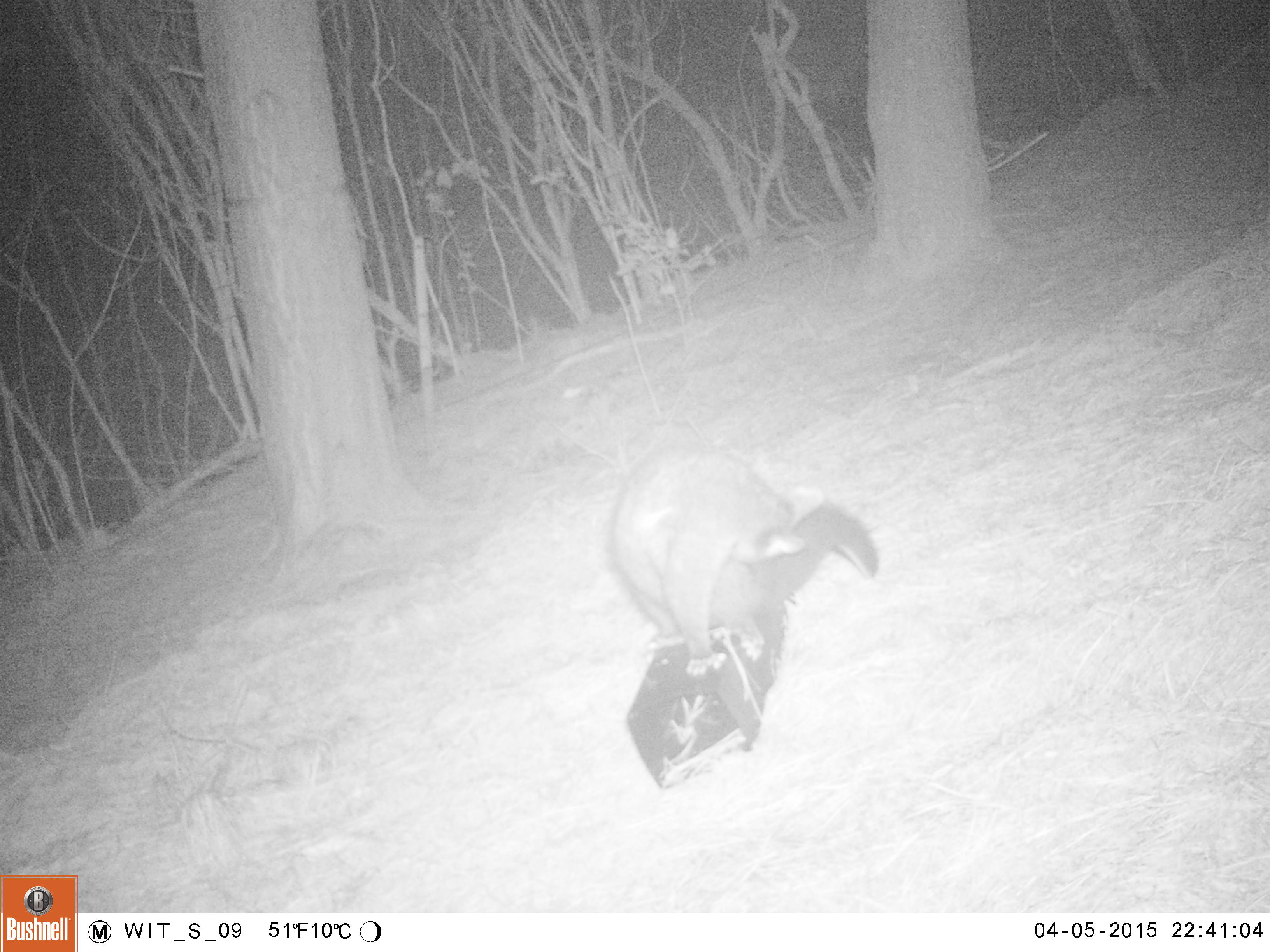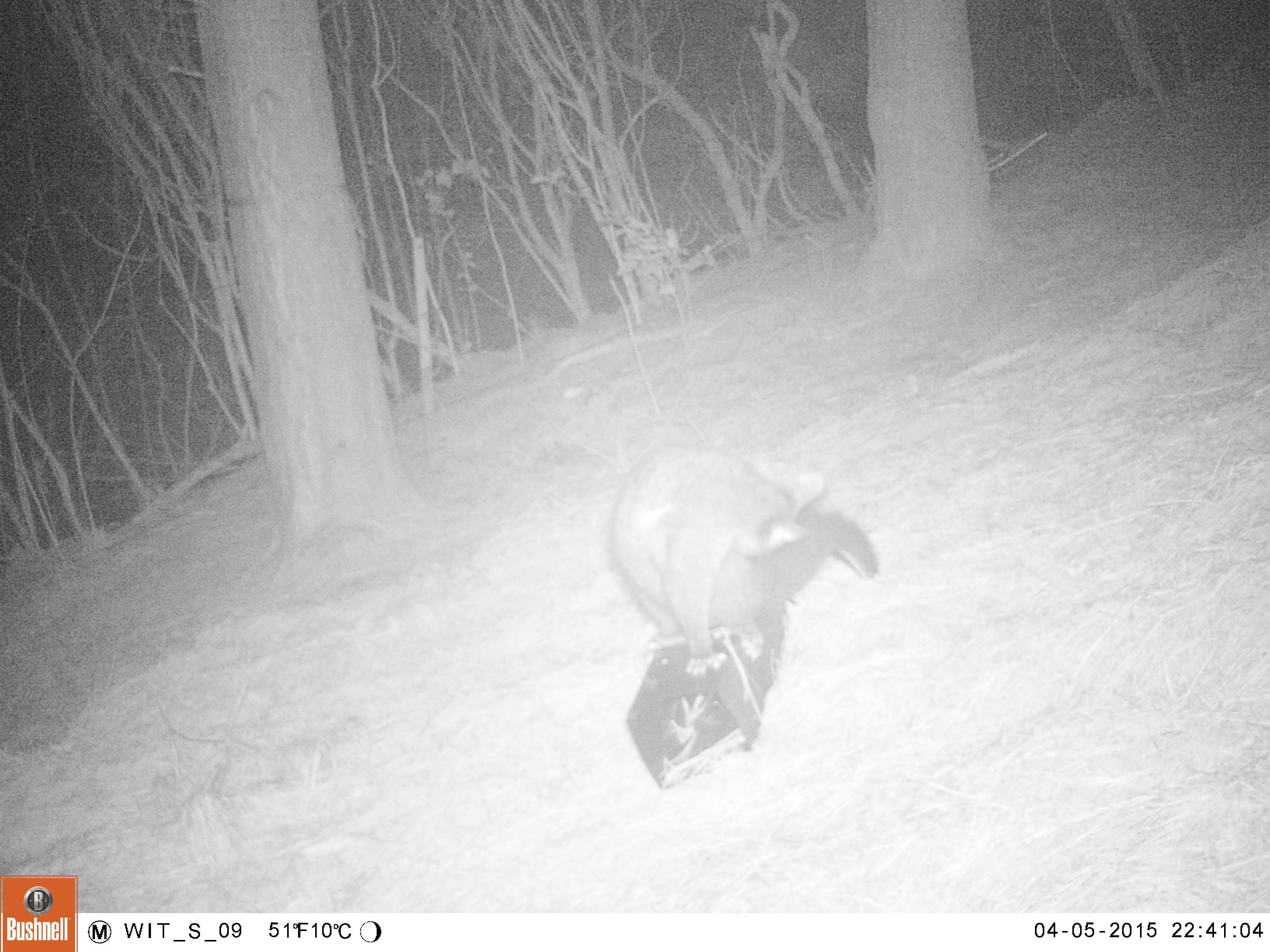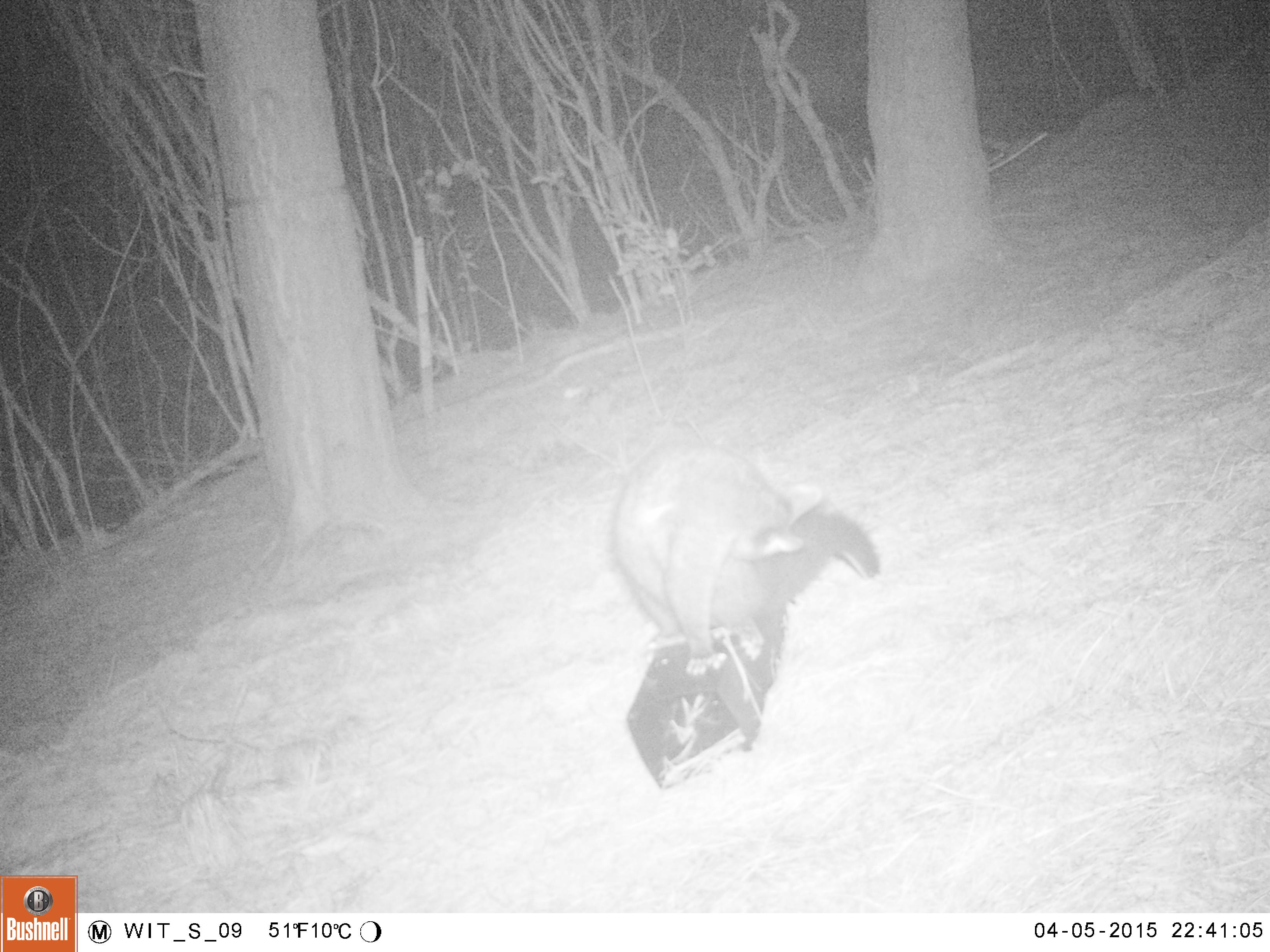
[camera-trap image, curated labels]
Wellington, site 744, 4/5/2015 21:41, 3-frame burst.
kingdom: Animalia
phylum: Chordata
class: Mammalia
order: Didelphimorphia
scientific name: Didelphimorphia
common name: possum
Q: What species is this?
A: Possum (Didelphimorphia).